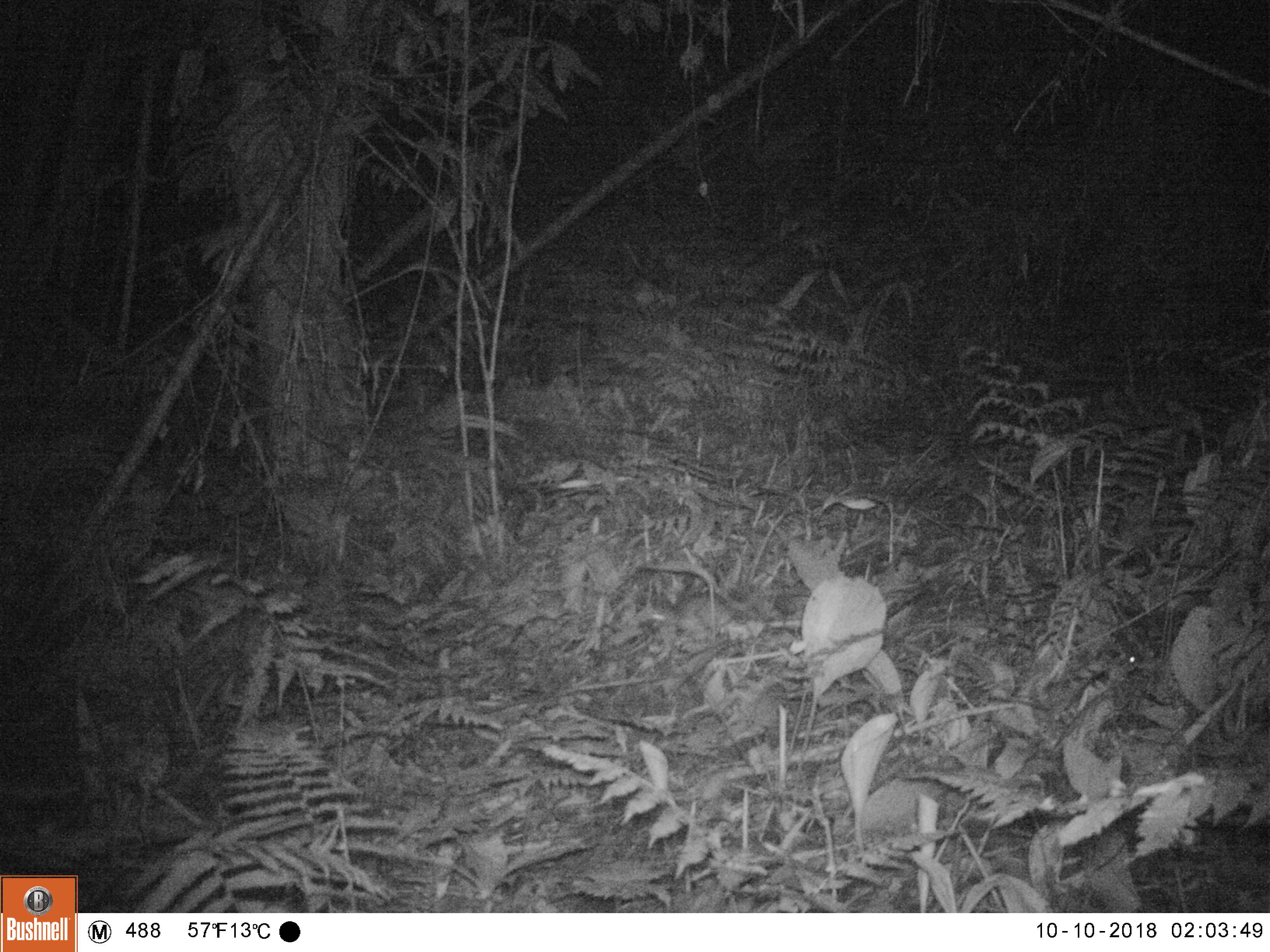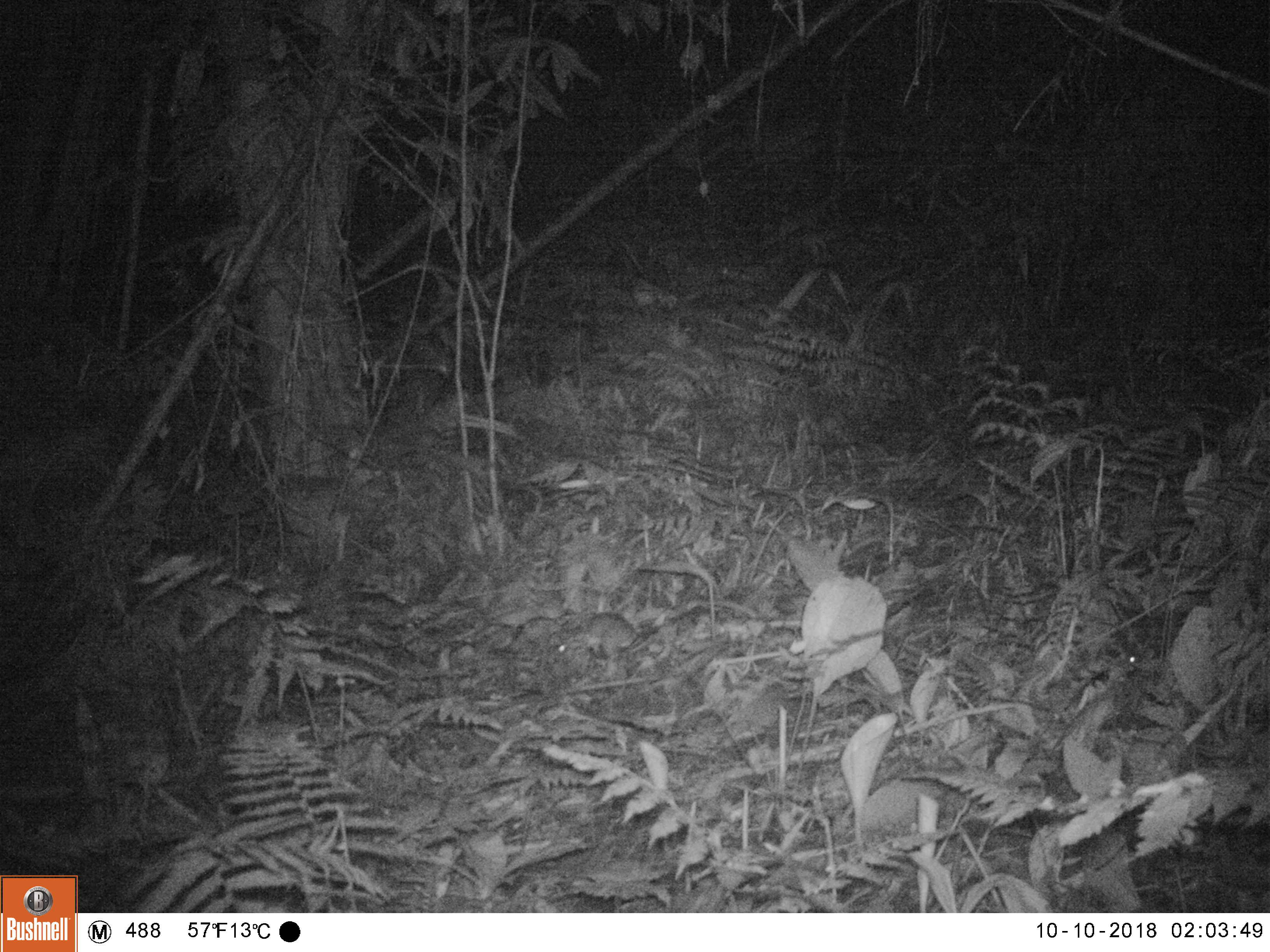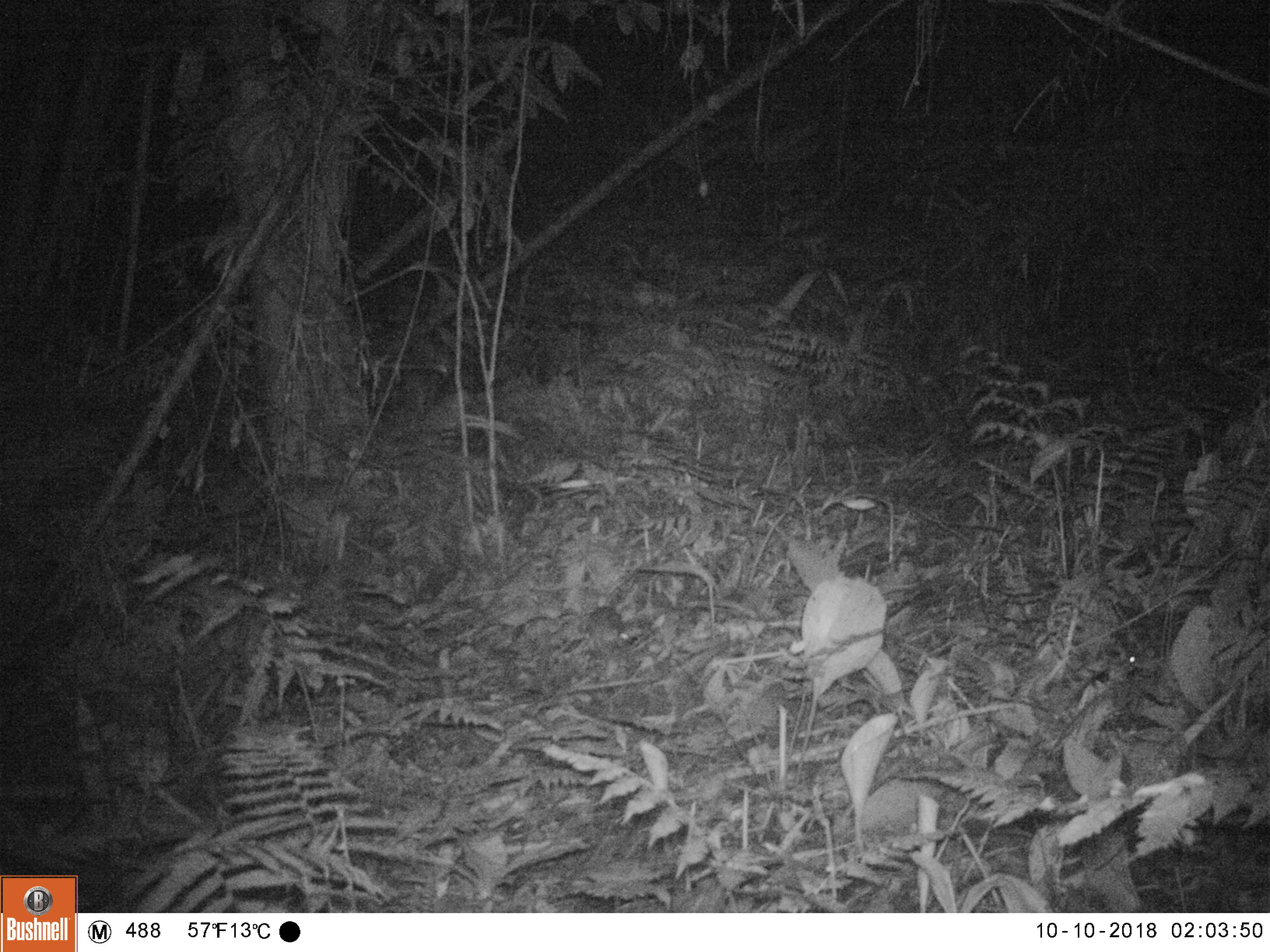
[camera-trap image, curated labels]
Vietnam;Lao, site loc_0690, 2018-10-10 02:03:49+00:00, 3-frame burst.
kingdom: Animalia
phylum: Chordata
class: Mammalia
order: Rodentia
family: Muridae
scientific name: Muridae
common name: old-world mice and rats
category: unidentified murid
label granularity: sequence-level